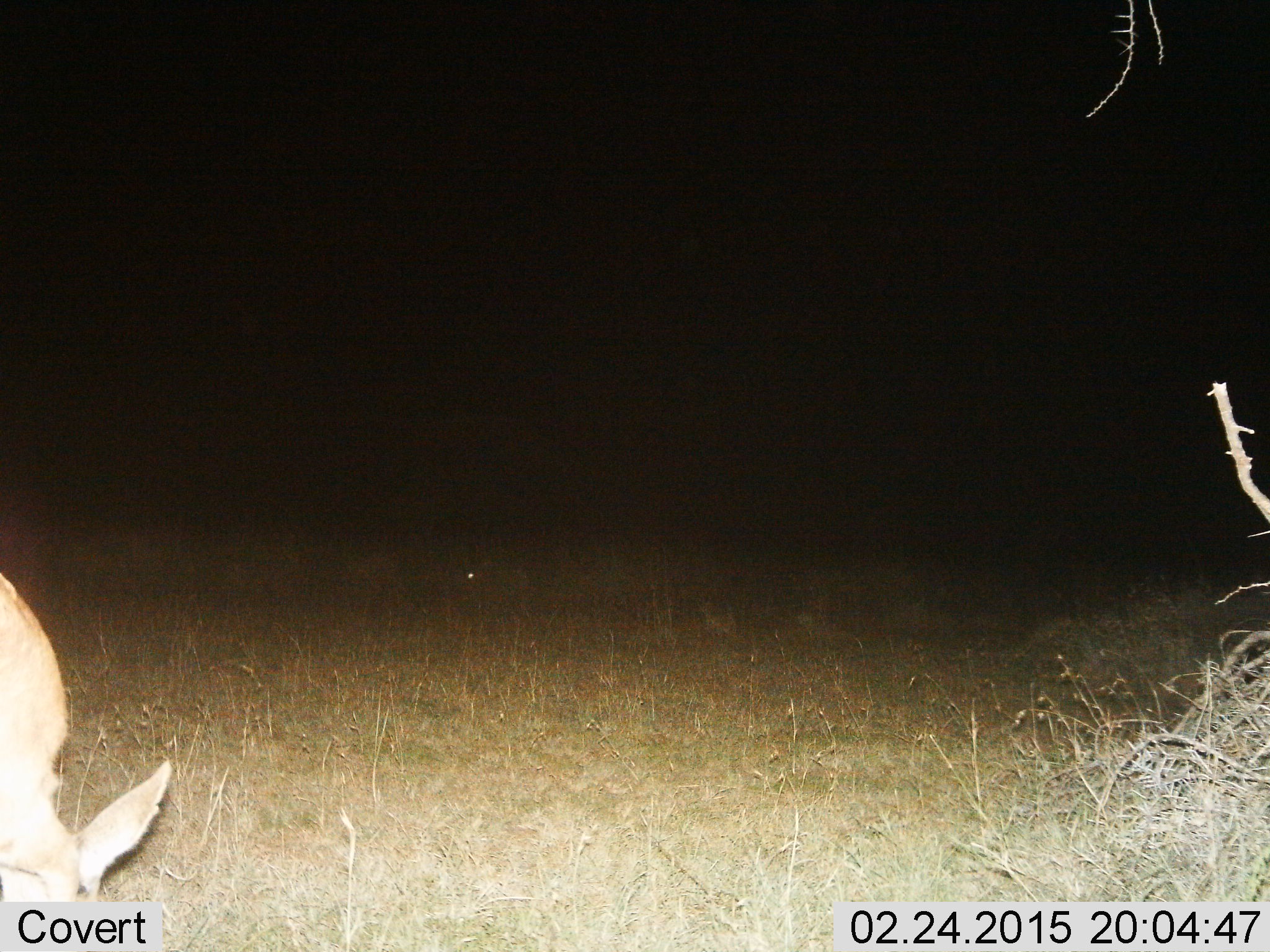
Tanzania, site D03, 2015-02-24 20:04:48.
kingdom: Animalia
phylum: Chordata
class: Mammalia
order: Artiodactyla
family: Bovidae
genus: Aepyceros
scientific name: Aepyceros melampus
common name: impala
Impala (Aepyceros melampus), count 1. Behavior (volunteer vote fractions): standing 0%, resting 0%, moving 0%, interacting 0%. Young present (vote fraction): 0%. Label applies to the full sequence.